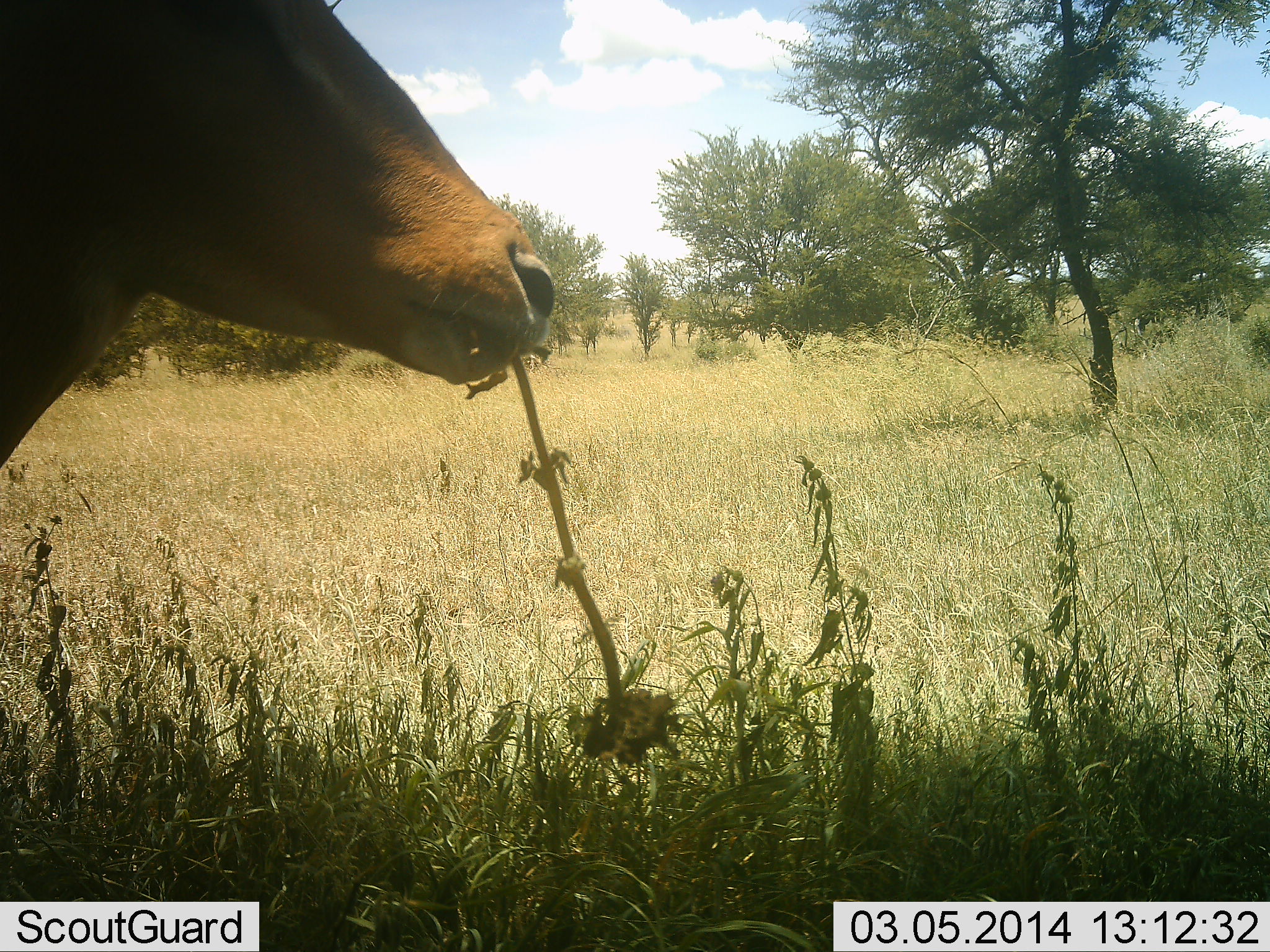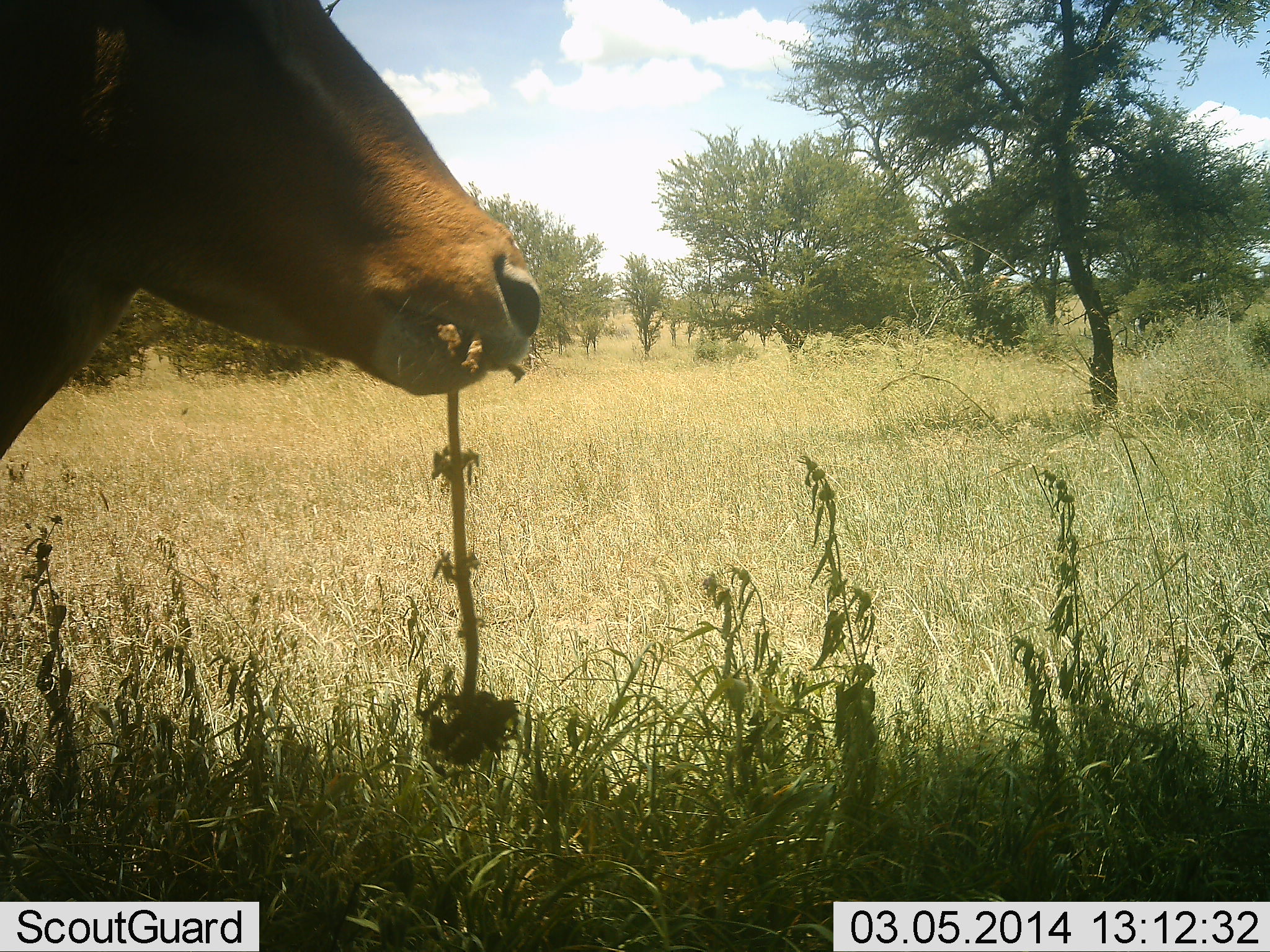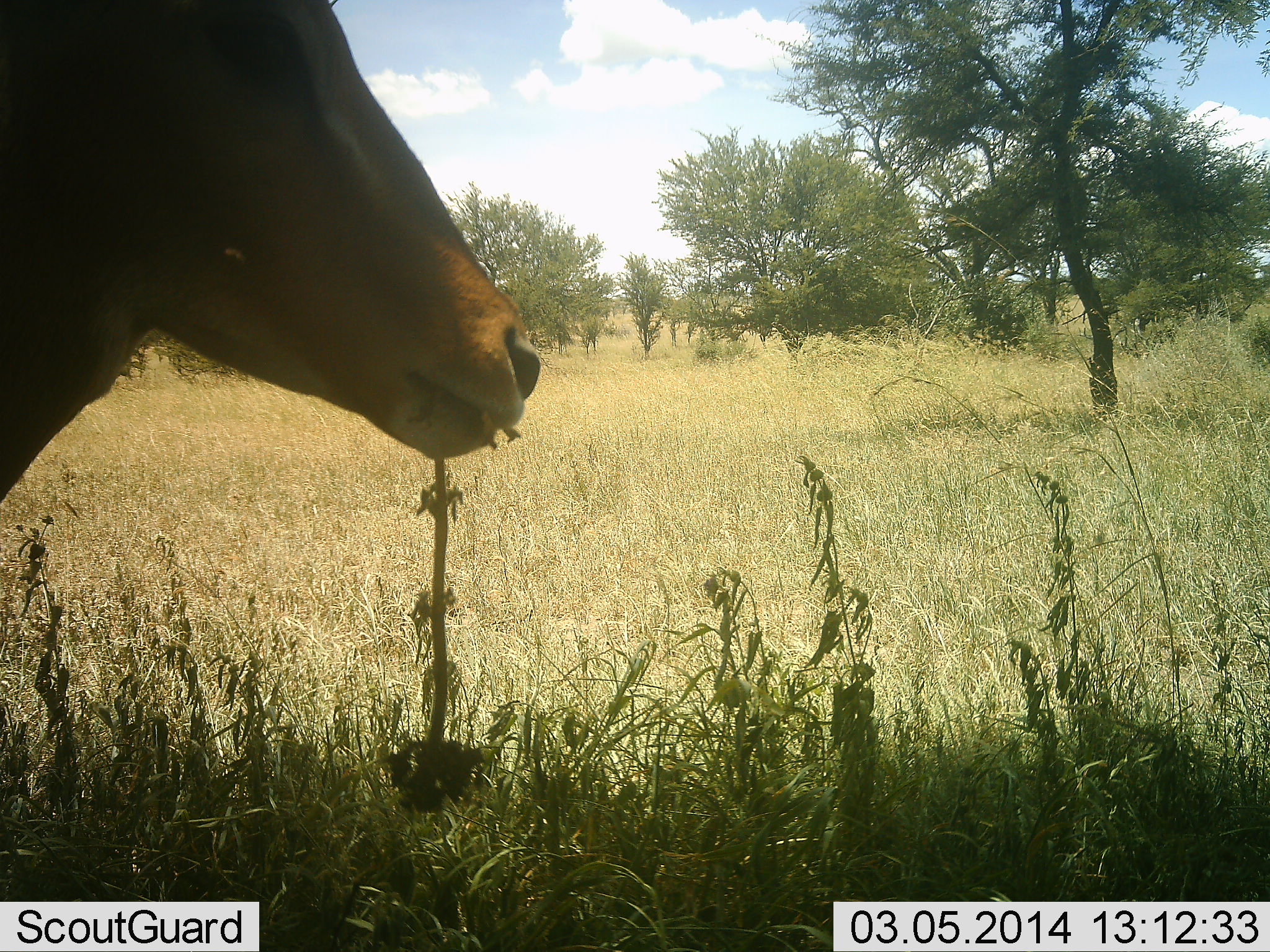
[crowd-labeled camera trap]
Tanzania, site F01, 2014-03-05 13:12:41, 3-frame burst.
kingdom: Animalia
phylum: Chordata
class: Mammalia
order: Artiodactyla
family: Bovidae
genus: Aepyceros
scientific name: Aepyceros melampus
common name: impala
Impala (Aepyceros melampus), count 1. Behavior (volunteer vote fractions): standing 30%, resting 0%, moving 0%, interacting 0%. Young present (vote fraction): 0%. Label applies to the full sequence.